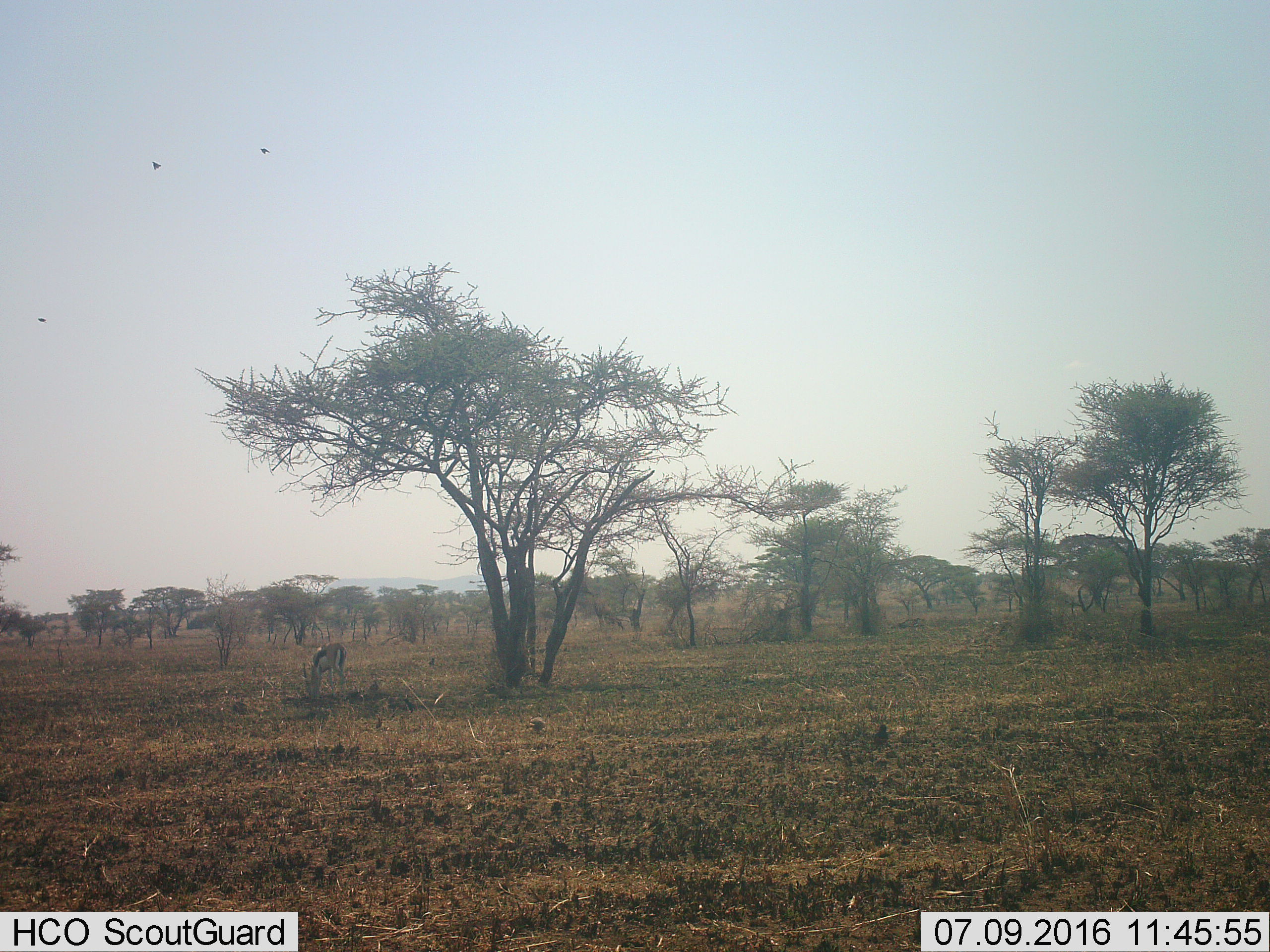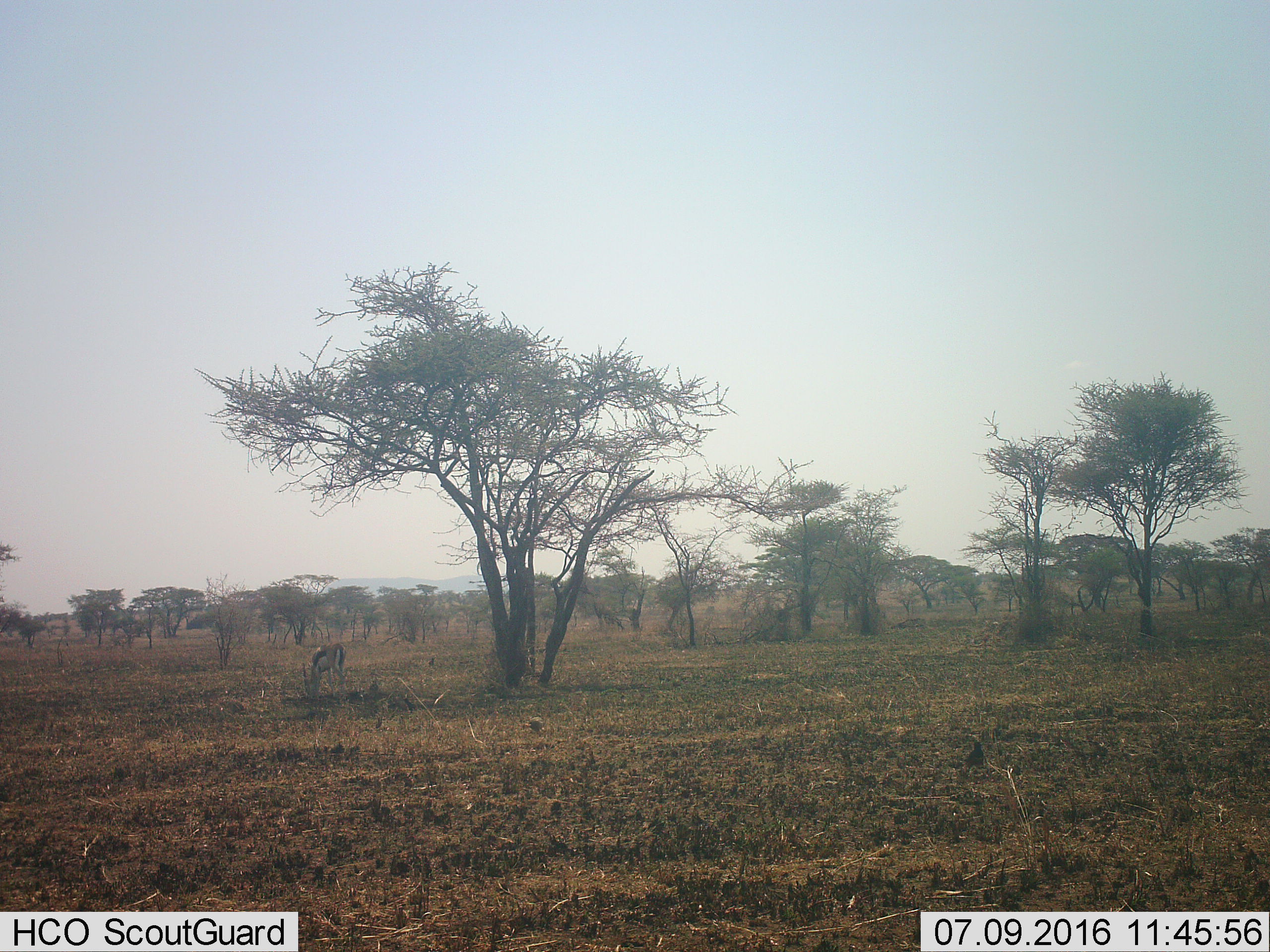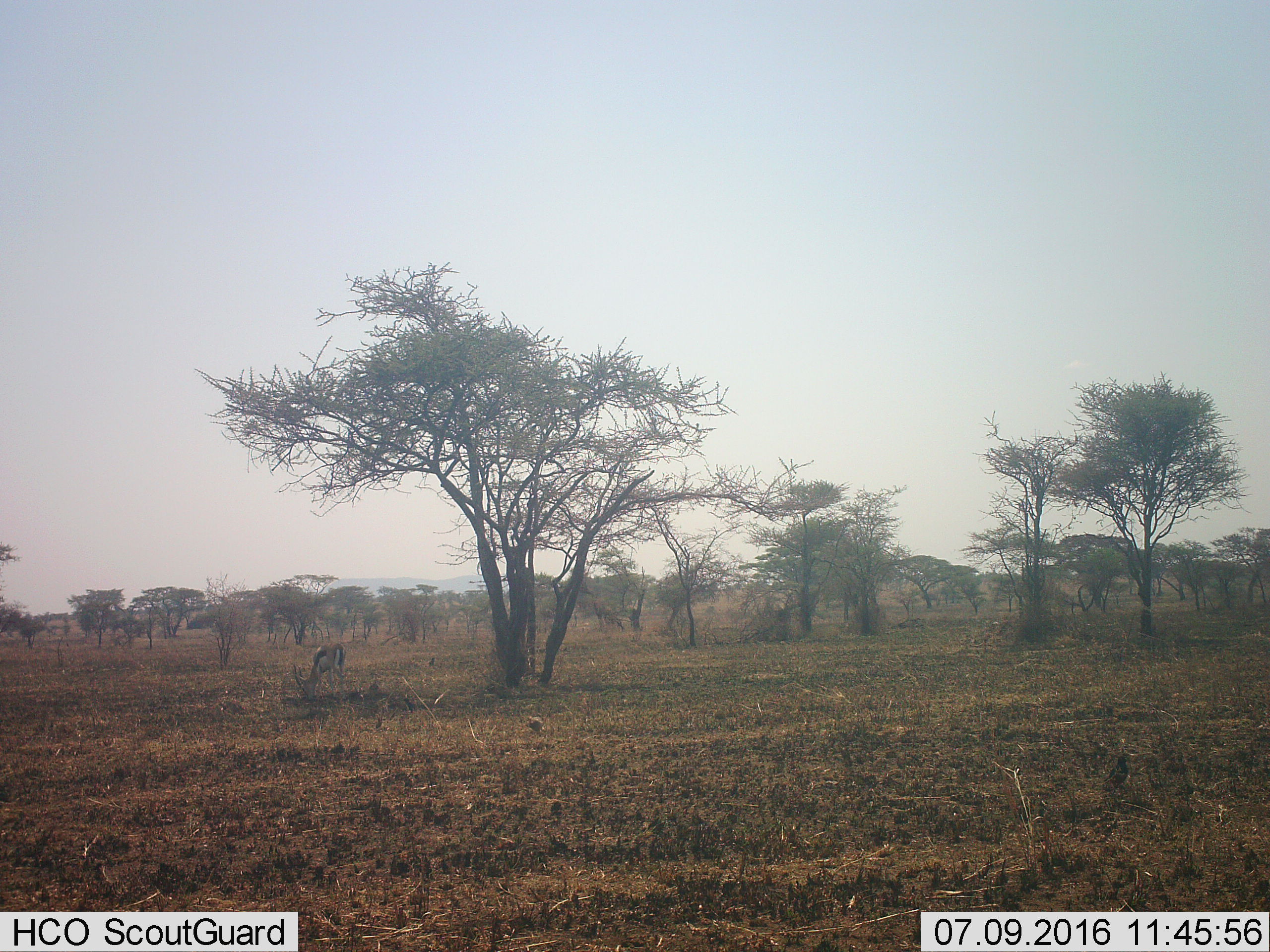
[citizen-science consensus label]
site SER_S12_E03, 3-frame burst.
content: unidentified animal